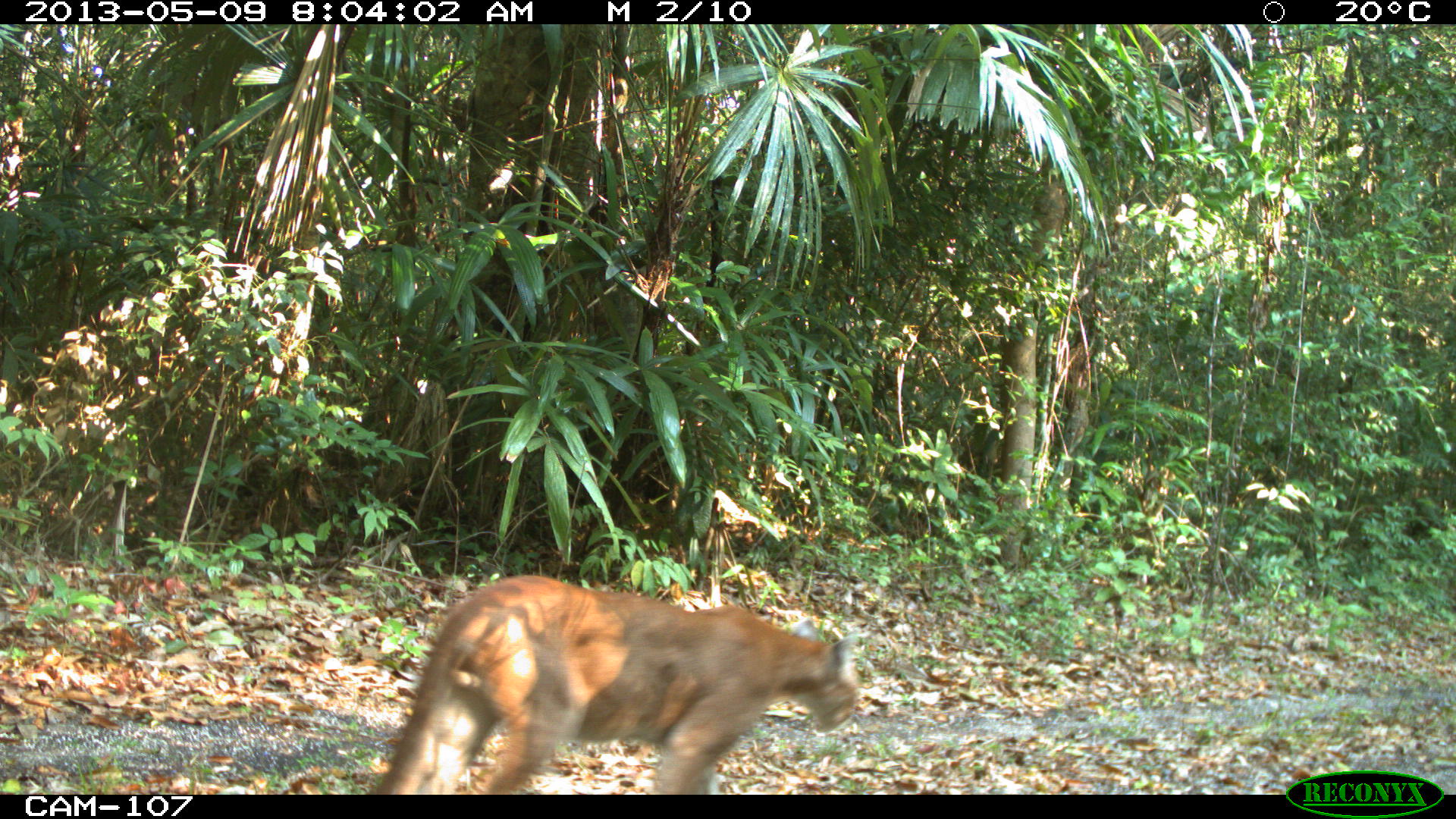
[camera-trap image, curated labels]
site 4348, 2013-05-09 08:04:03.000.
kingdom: Animalia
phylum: Chordata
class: Mammalia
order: Carnivora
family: Felidae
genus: Puma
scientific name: Puma concolor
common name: mountain lion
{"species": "Puma concolor (mountain lion)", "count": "1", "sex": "male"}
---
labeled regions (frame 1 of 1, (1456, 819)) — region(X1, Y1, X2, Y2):
puma concolor: region(372, 575, 857, 792)